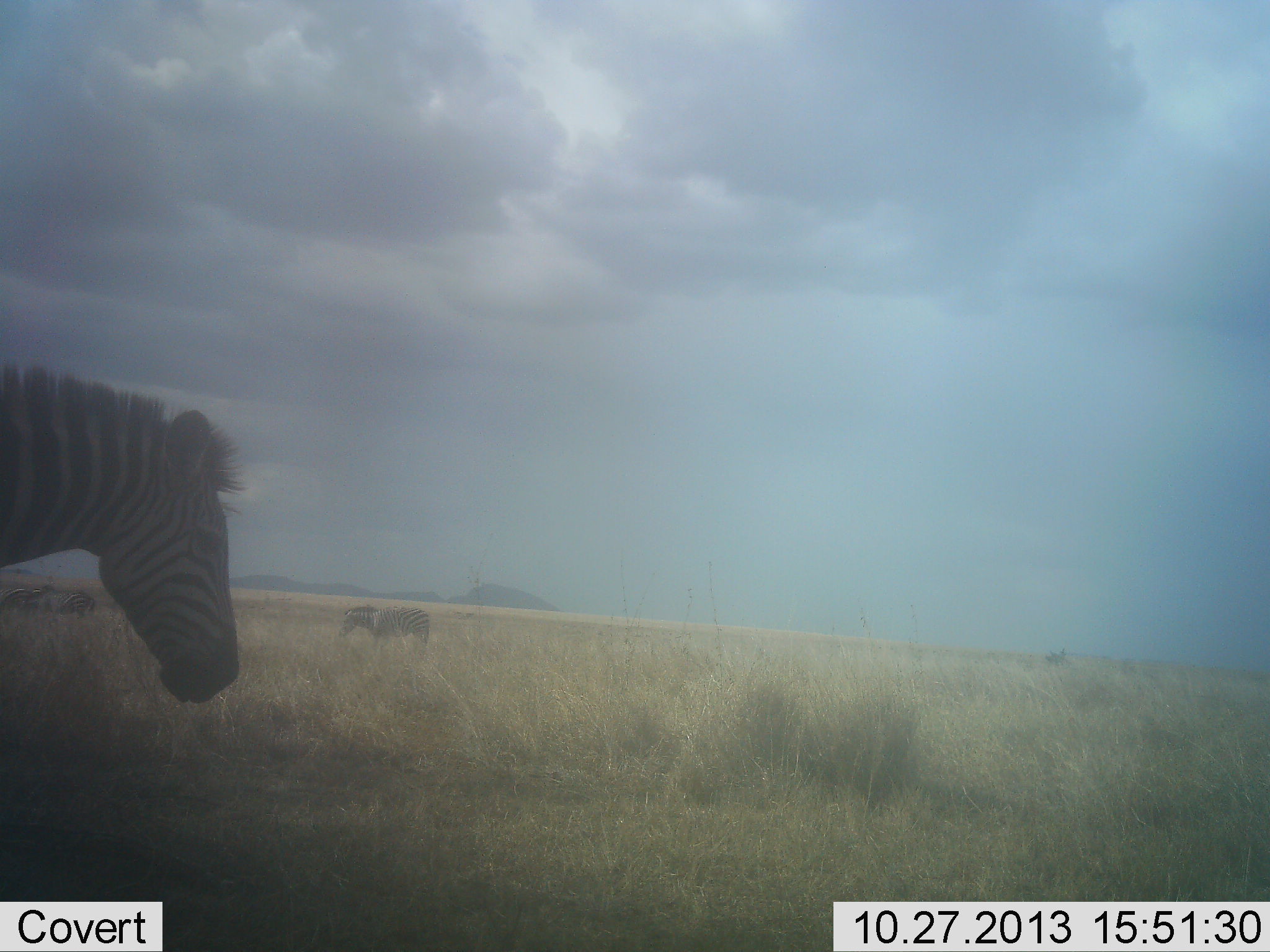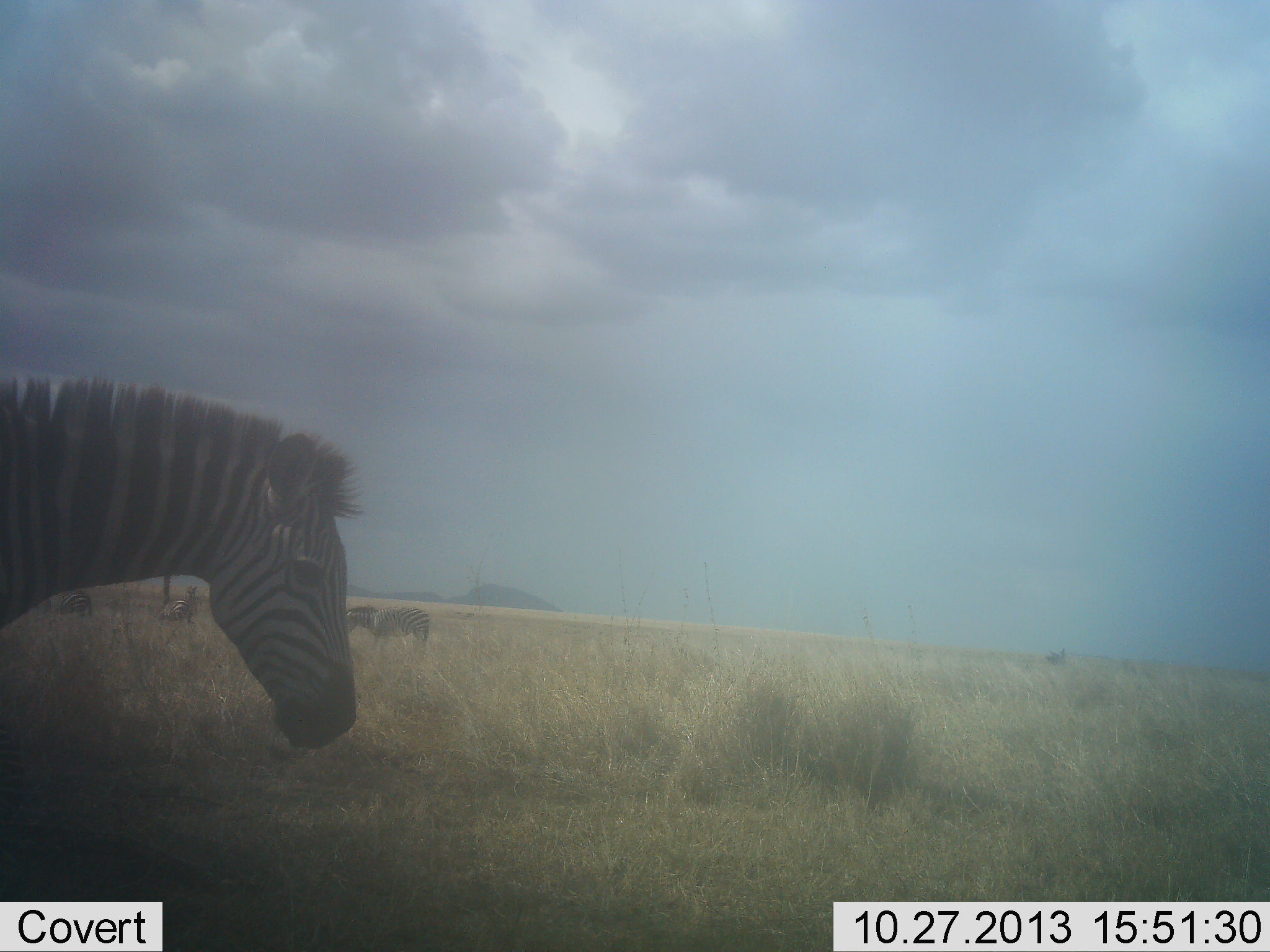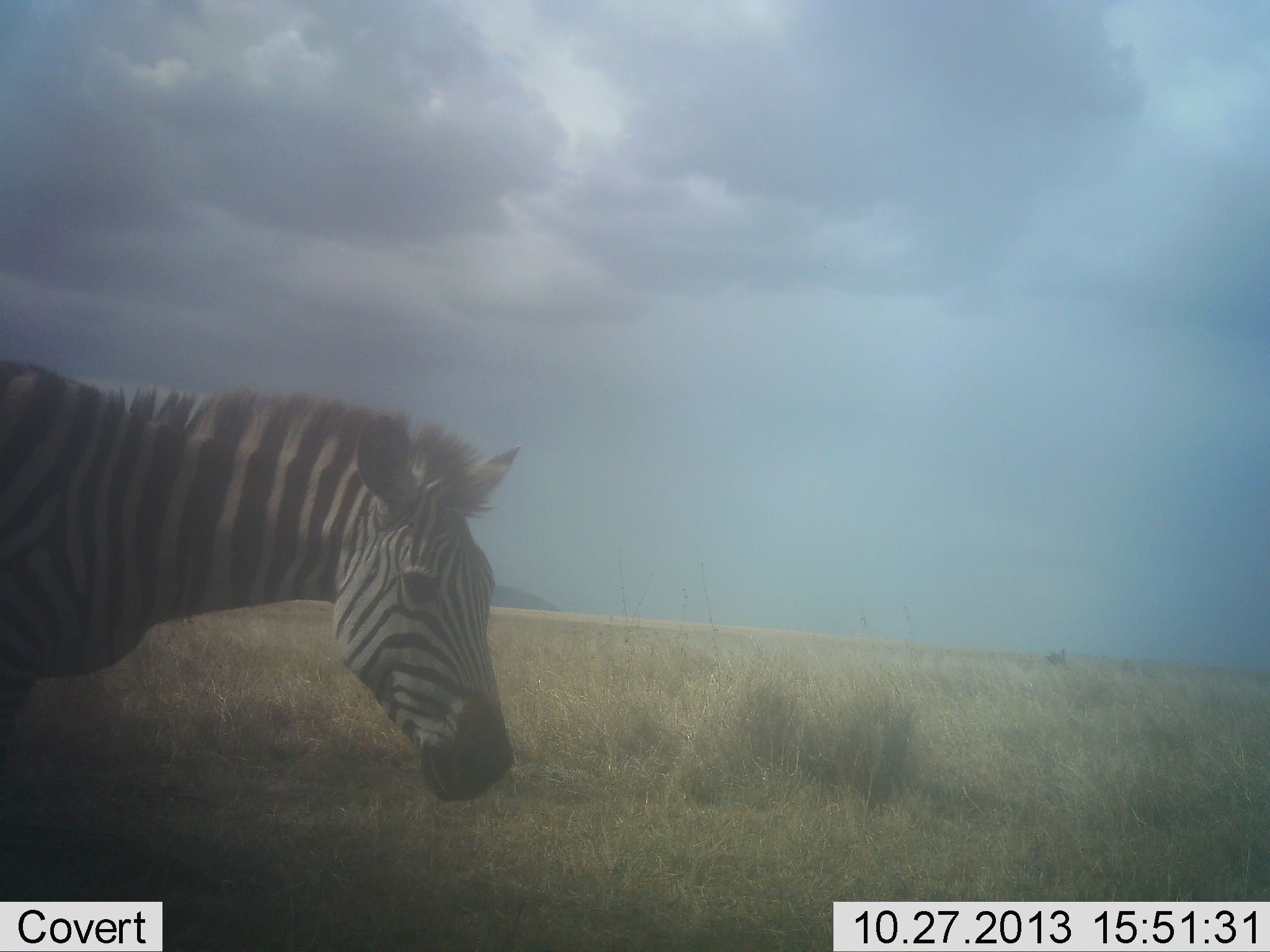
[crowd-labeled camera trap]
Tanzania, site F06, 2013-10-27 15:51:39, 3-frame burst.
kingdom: Animalia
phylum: Chordata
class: Mammalia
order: Perissodactyla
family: Equidae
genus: Equus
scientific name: Equus quagga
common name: plains zebra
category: zebra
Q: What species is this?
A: Zebra (plains zebra) (Equus quagga).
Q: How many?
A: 4.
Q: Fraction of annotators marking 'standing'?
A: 76%.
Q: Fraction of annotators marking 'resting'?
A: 12%.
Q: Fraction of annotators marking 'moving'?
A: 71%.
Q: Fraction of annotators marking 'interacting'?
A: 0%.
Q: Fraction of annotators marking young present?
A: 0%.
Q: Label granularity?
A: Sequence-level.